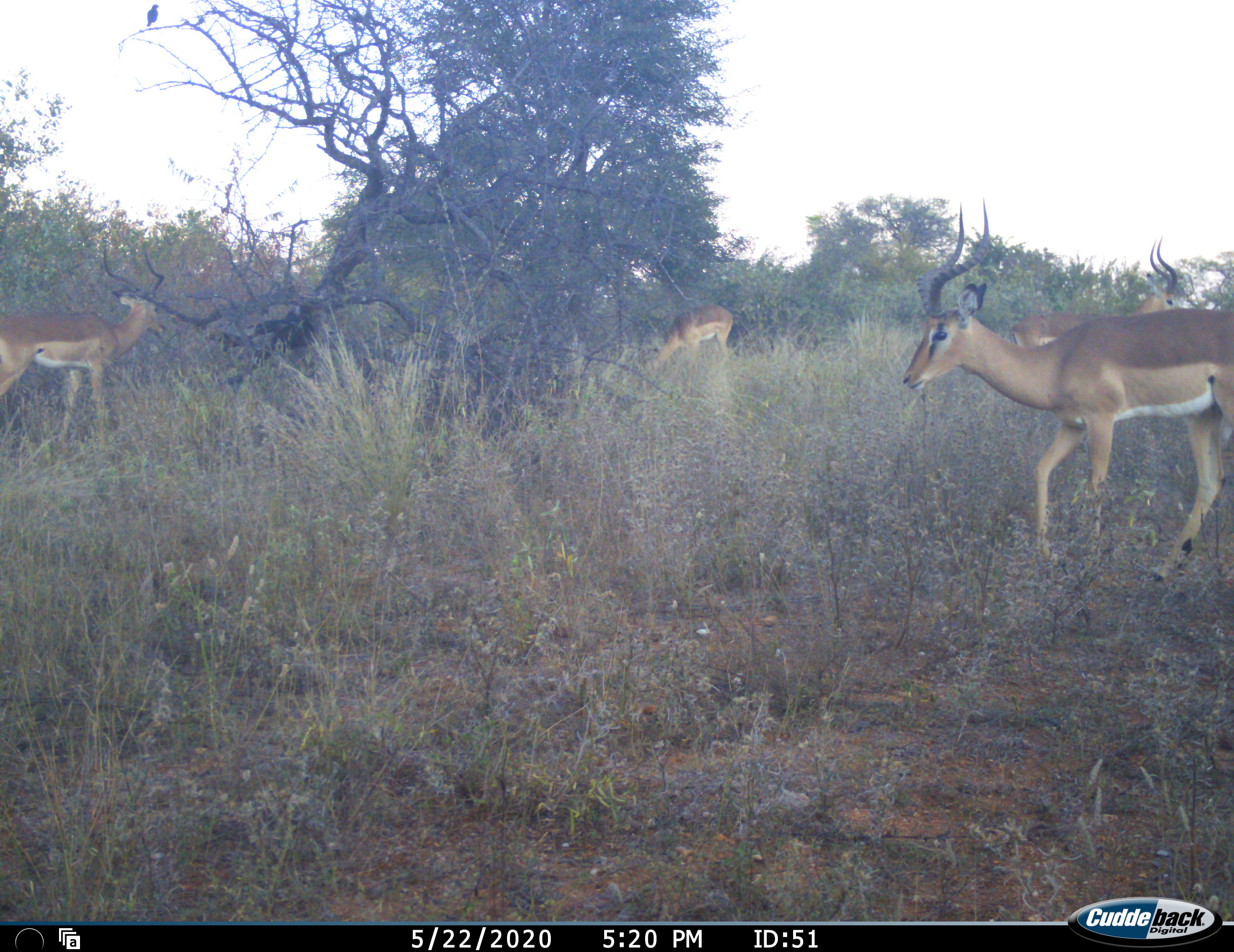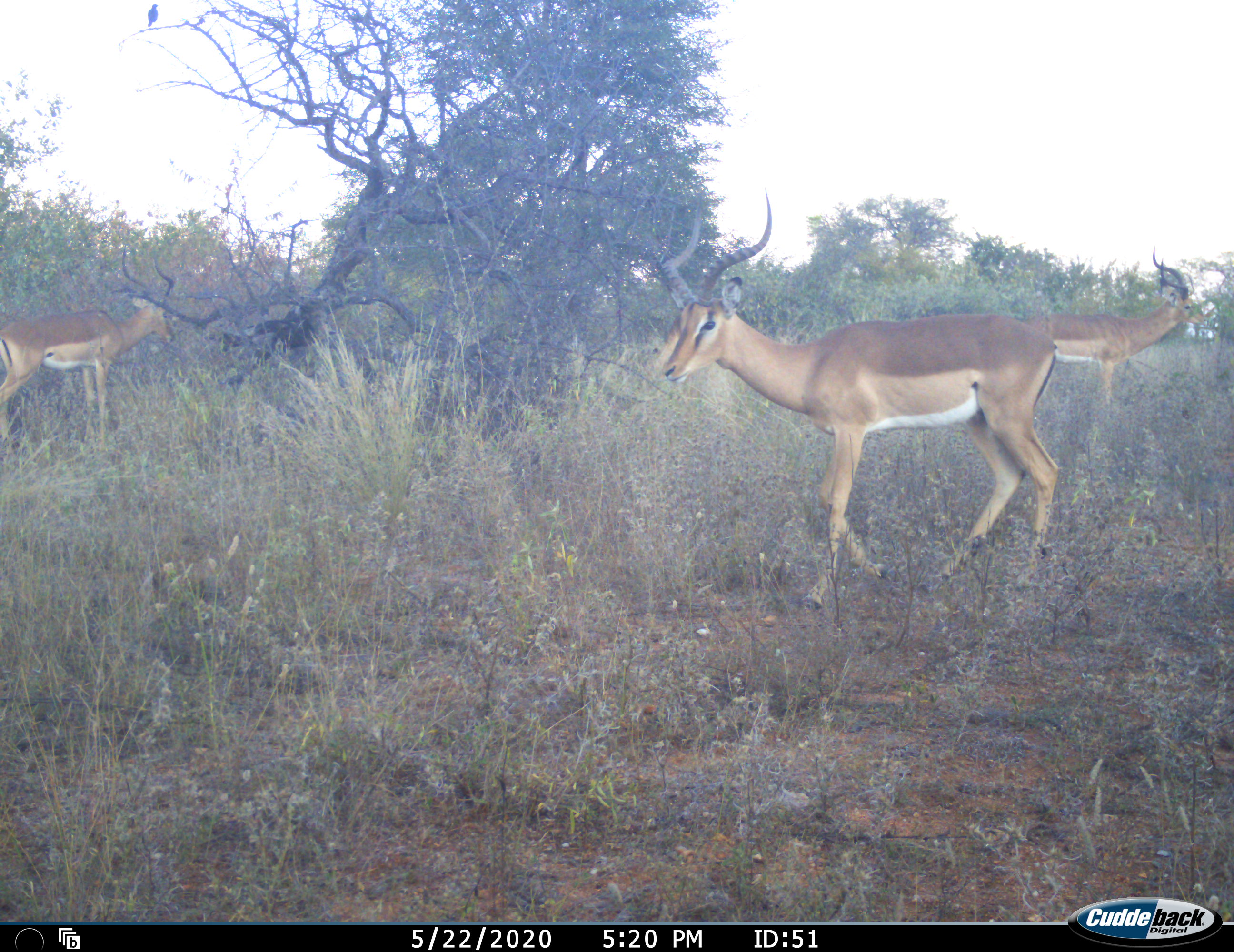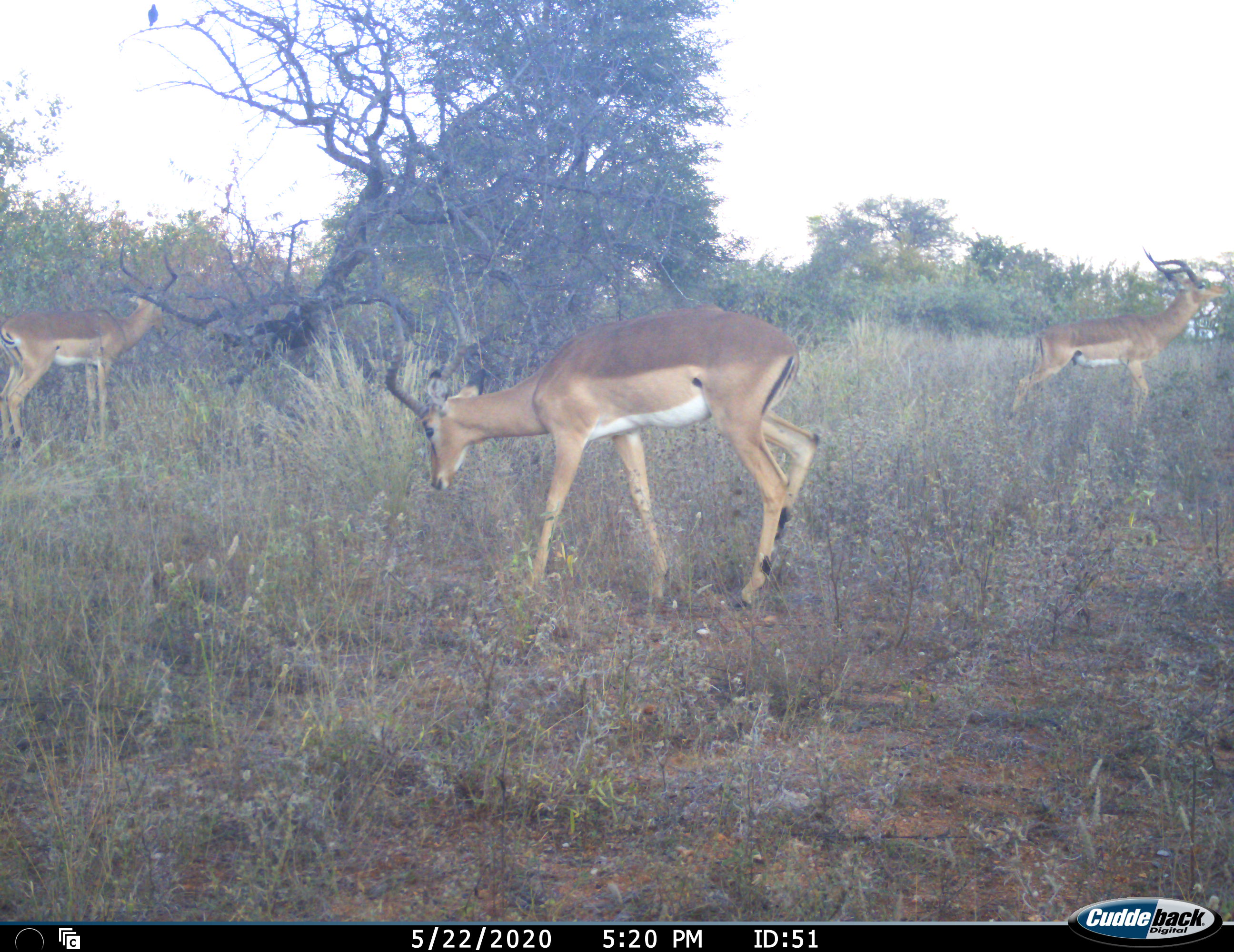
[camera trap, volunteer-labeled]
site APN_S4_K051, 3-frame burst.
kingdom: Animalia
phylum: Chordata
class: Mammalia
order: Artiodactyla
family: Bovidae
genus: Aepyceros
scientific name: Aepyceros melampus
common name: impala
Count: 4.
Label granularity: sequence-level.